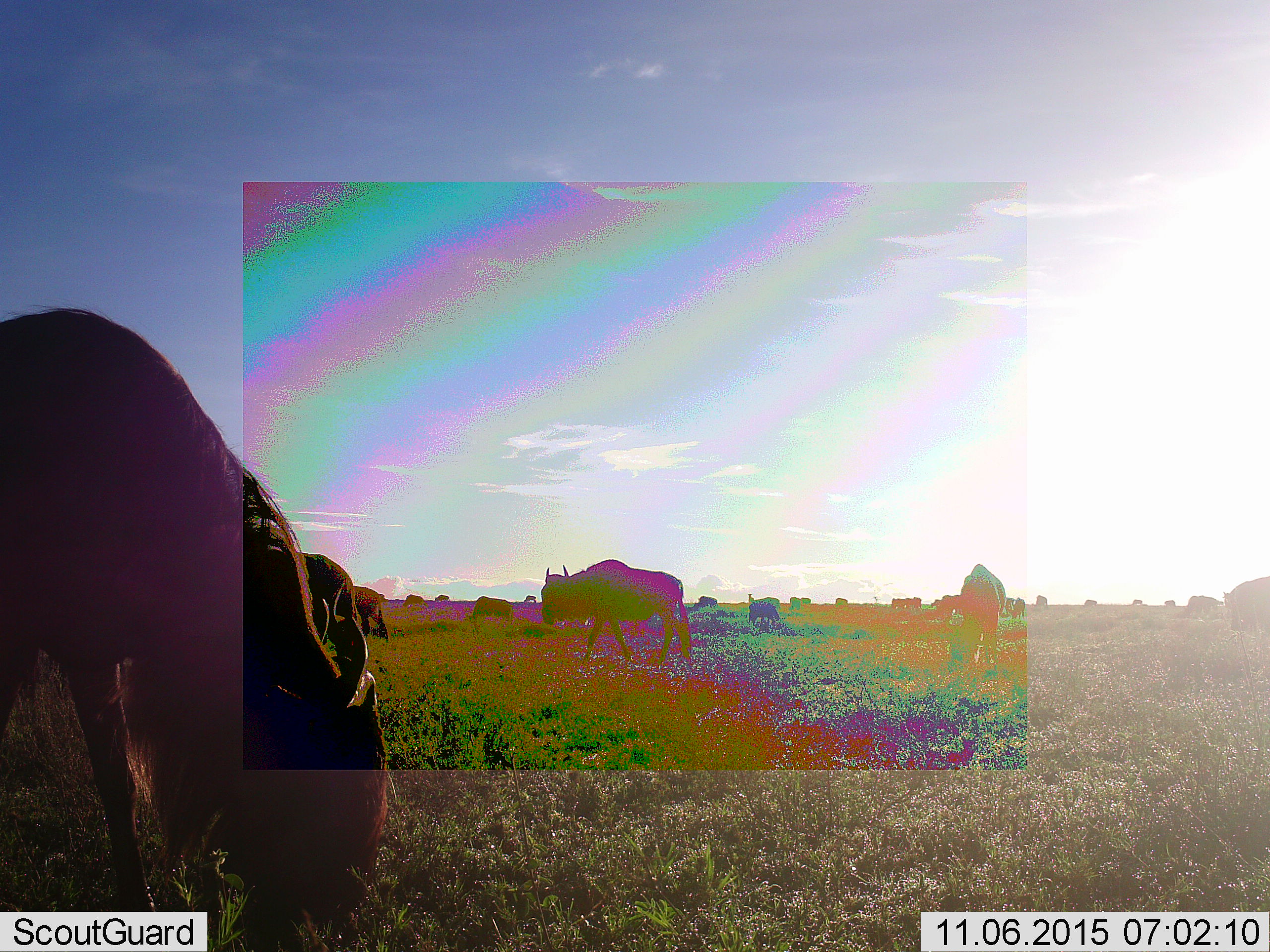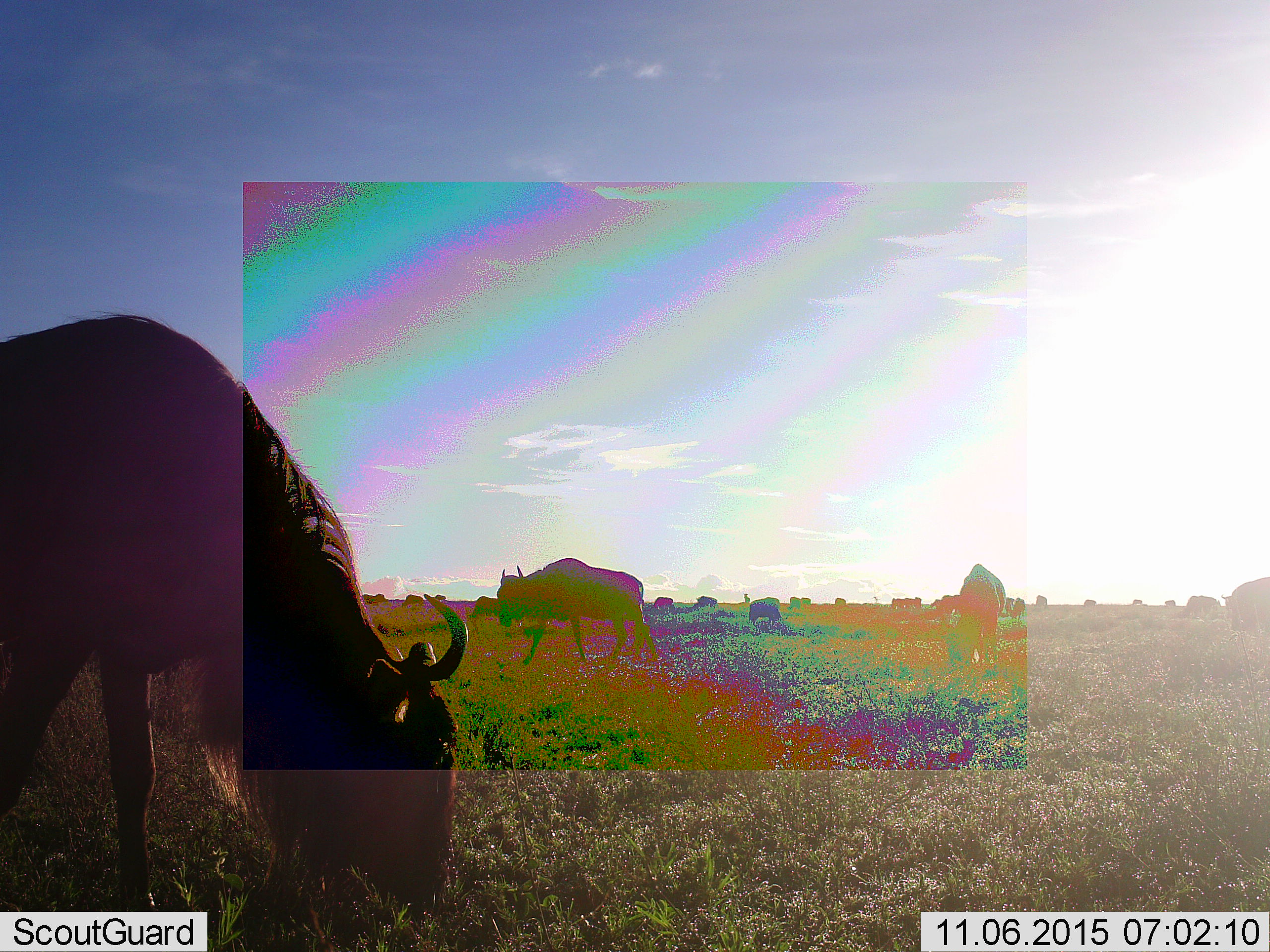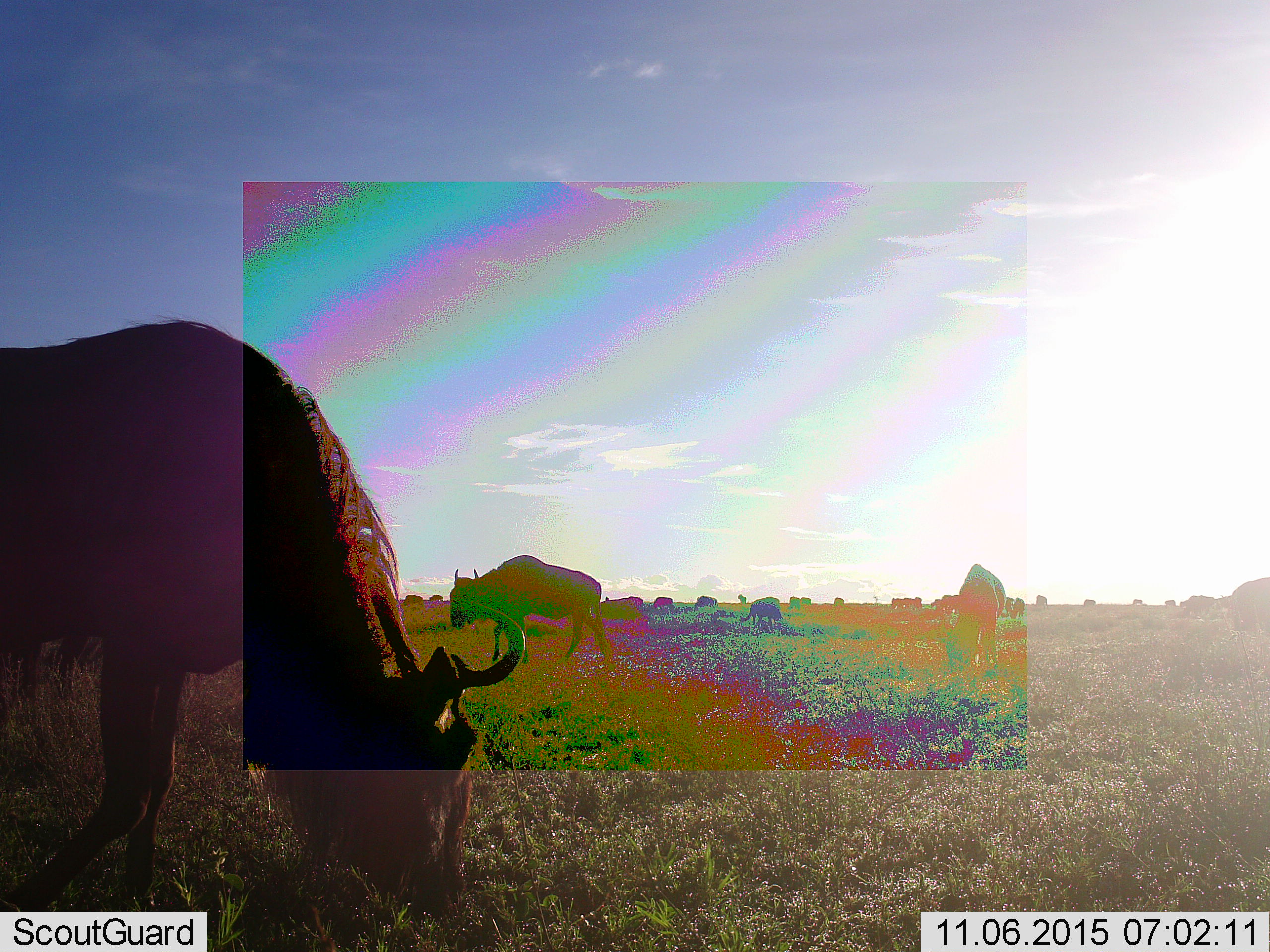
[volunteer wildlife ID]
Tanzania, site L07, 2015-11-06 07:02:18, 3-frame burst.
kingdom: Animalia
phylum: Chordata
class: Mammalia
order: Artiodactyla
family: Bovidae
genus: Connochaetes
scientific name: Connochaetes taurinus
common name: blue wildebeest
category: wildebeest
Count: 11-50.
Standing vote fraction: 75%.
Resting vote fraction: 12%.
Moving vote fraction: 75%.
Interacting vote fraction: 12%.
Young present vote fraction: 25%.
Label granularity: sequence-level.